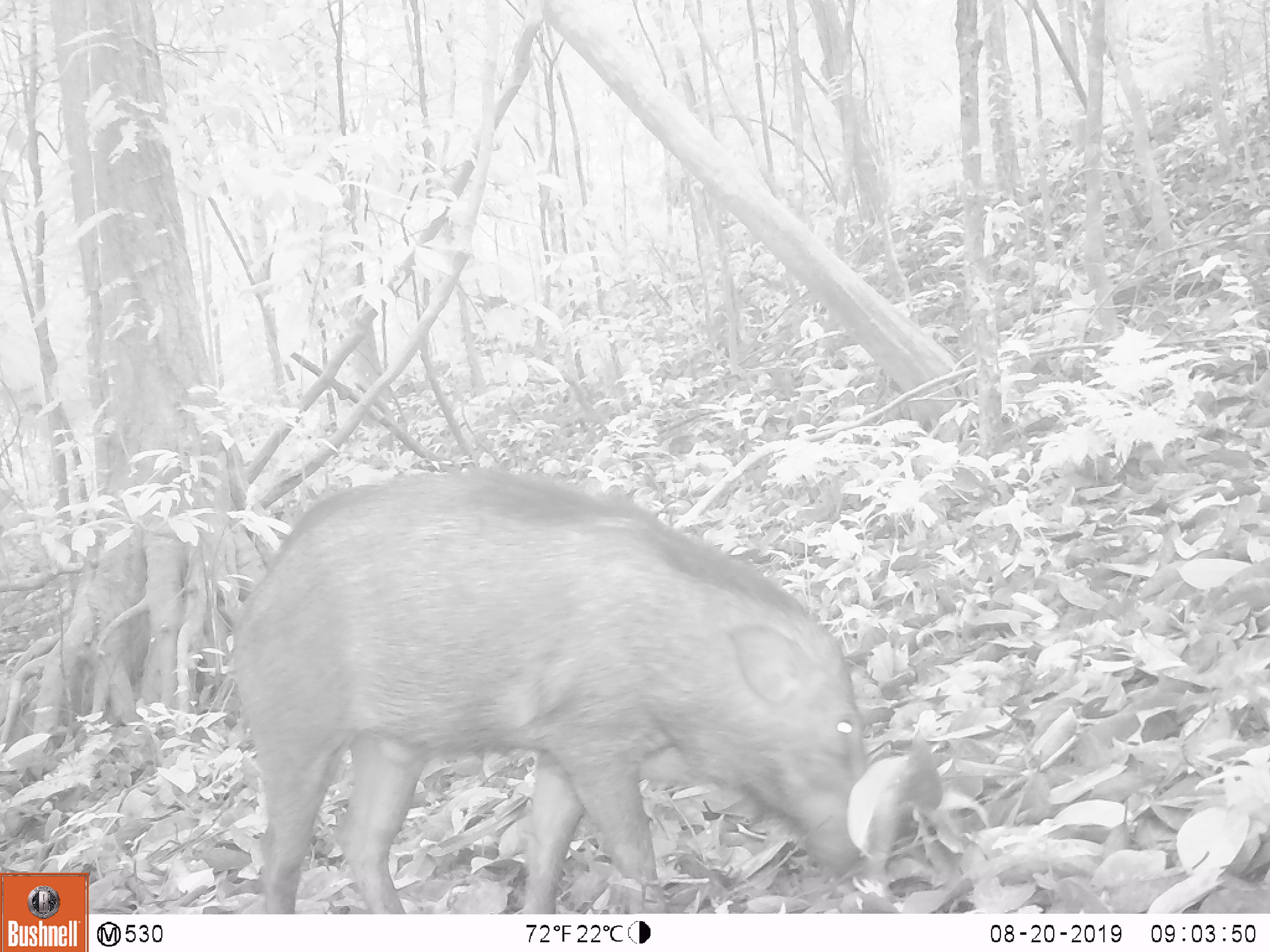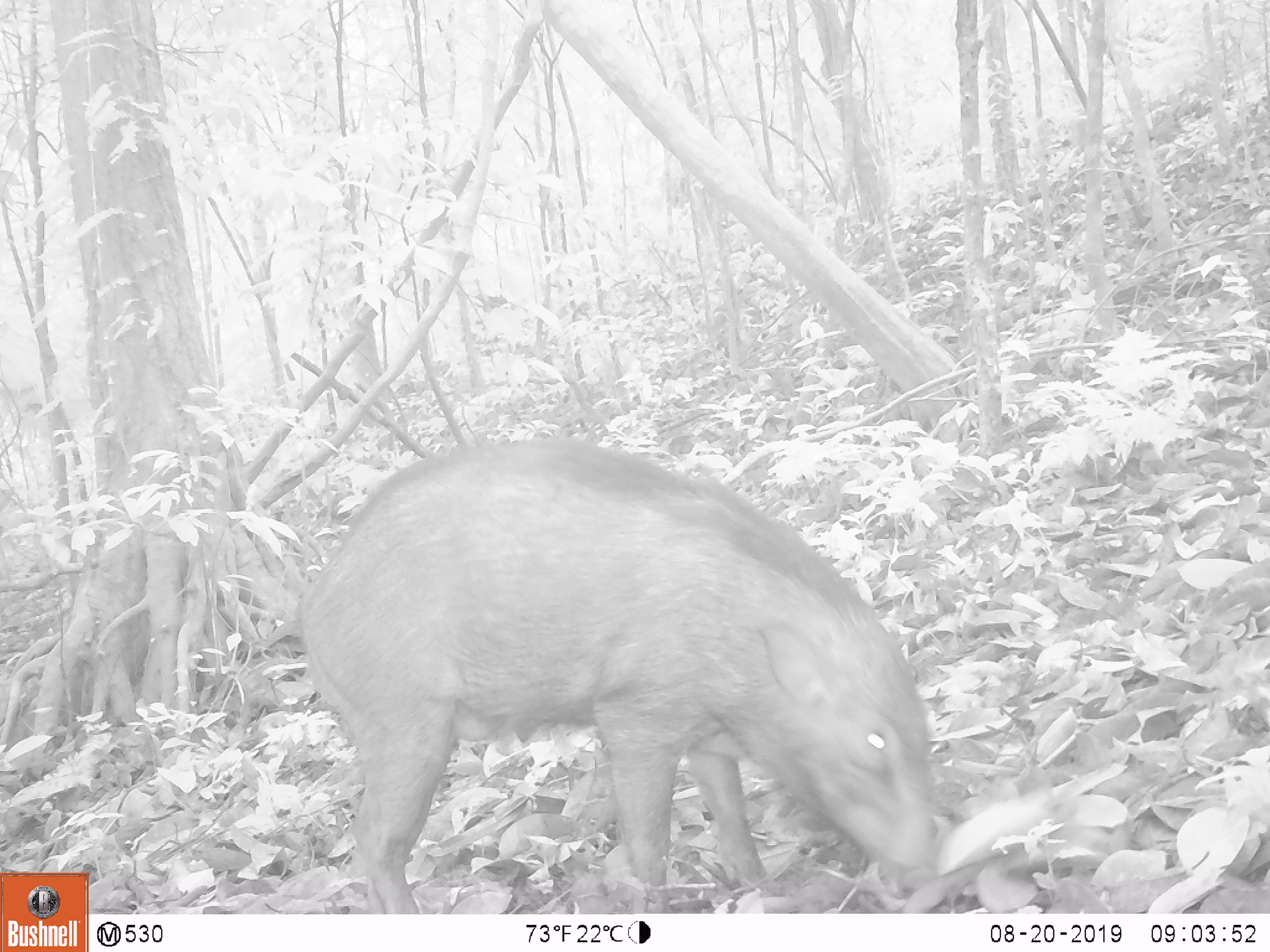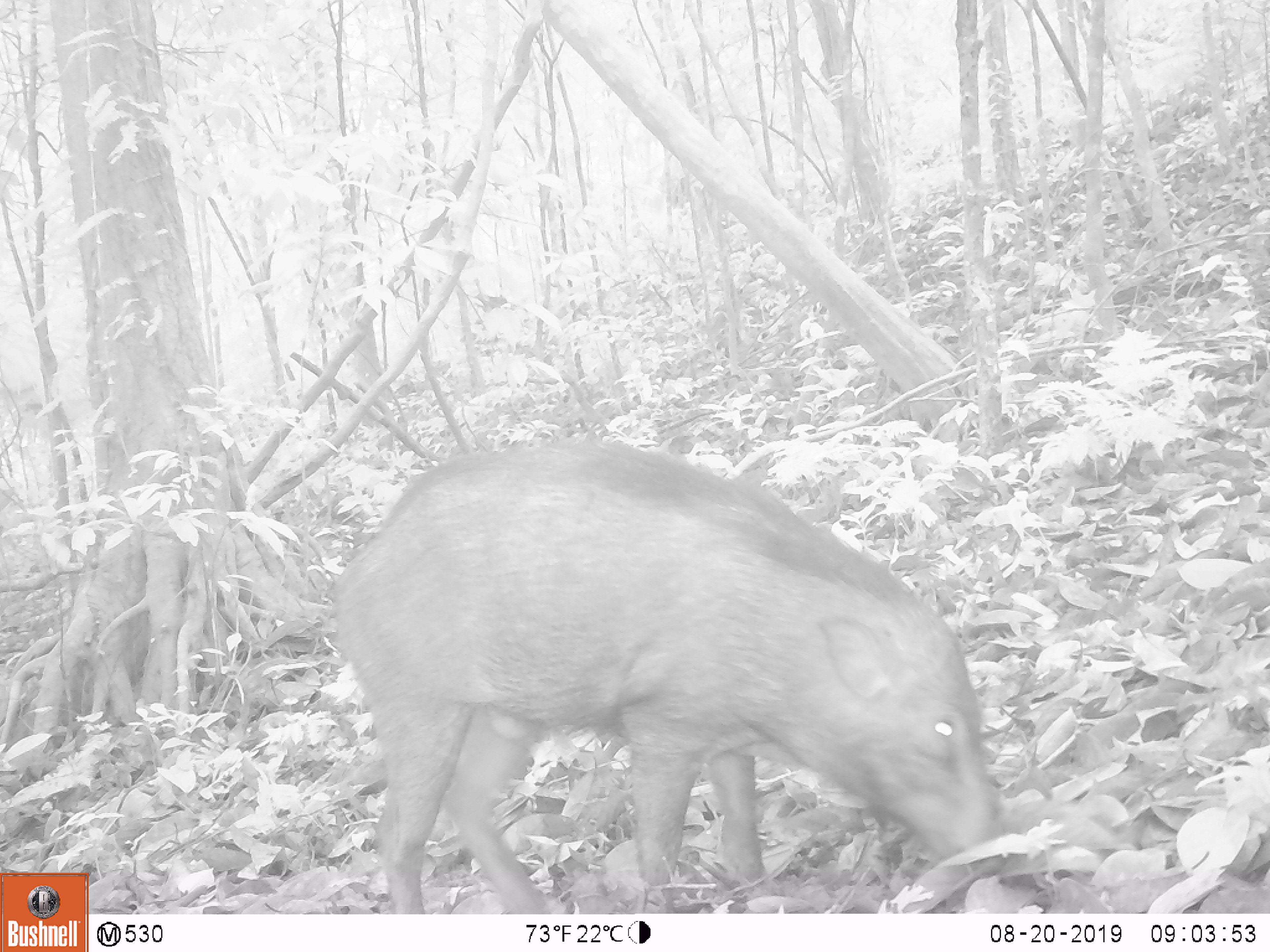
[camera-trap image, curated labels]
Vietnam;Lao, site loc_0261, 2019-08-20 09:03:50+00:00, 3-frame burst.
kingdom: Animalia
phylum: Chordata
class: Mammalia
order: Artiodactyla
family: Suidae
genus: Sus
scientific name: Sus scrofa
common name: eurasian wild pig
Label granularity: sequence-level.